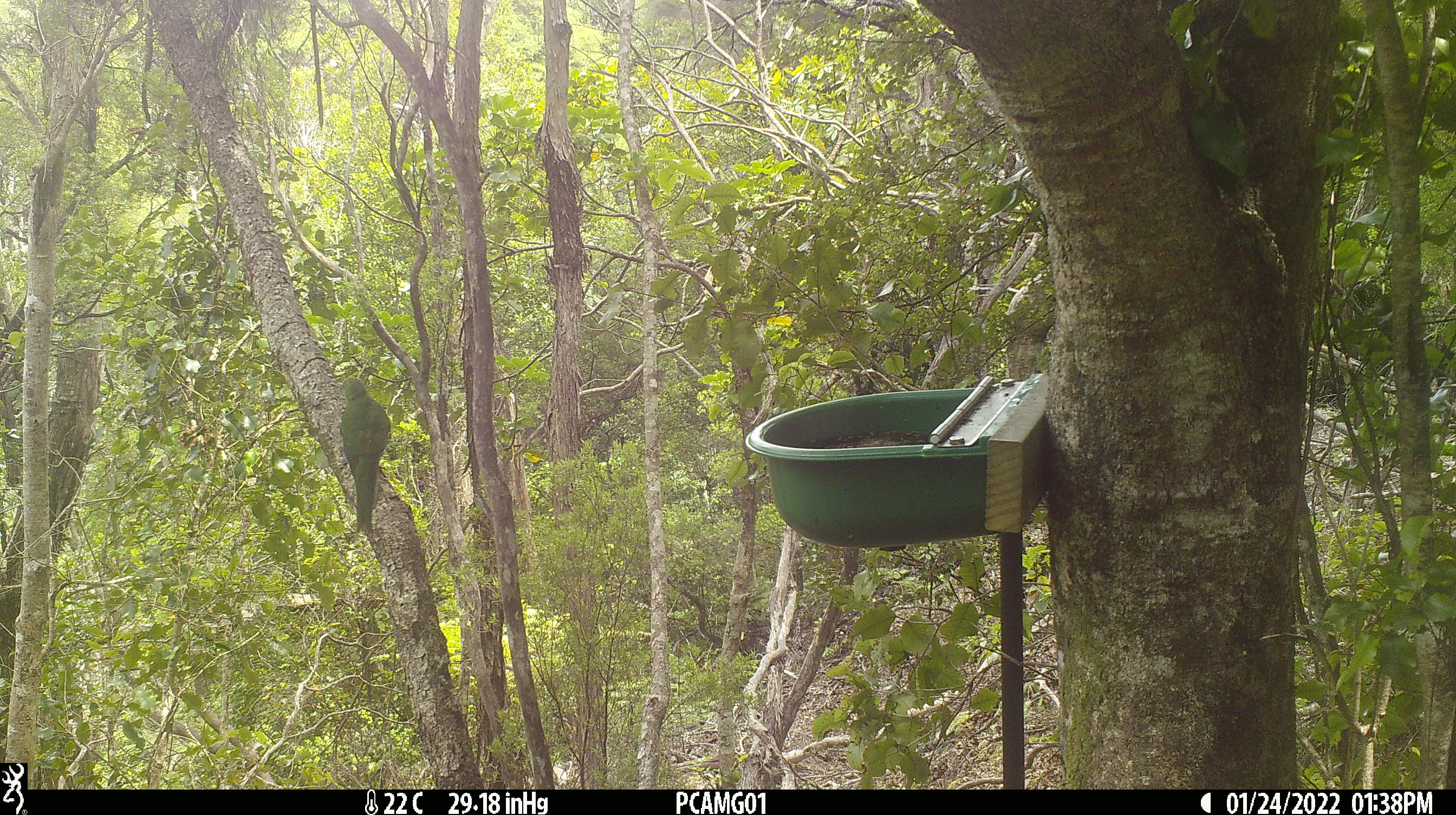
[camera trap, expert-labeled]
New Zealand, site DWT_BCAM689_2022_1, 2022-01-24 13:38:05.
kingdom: Animalia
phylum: Chordata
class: Aves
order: Psittaciformes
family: Psittaculidae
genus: Cyanoramphus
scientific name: Cyanoramphus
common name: parakeet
Parakeet (Cyanoramphus).